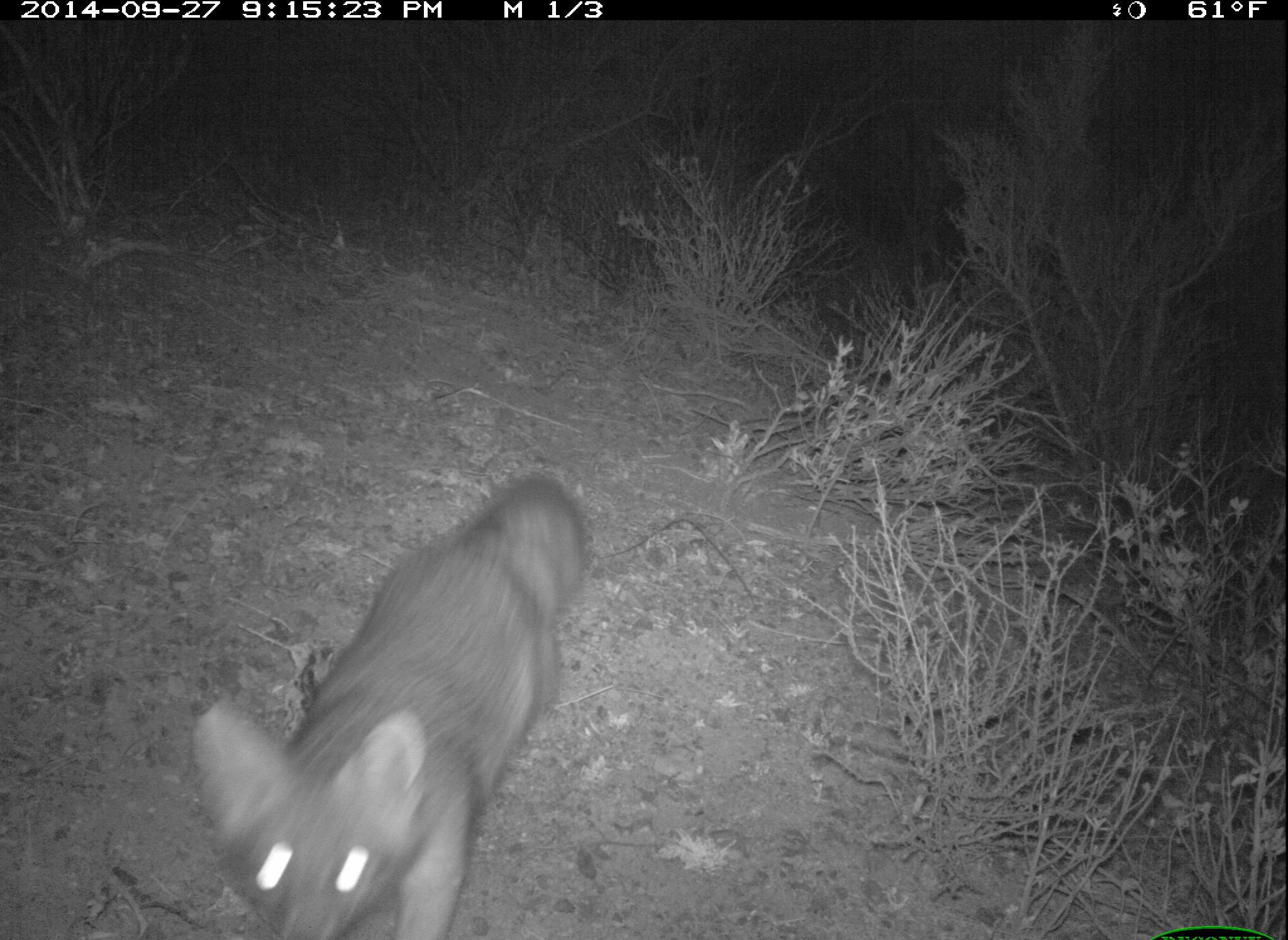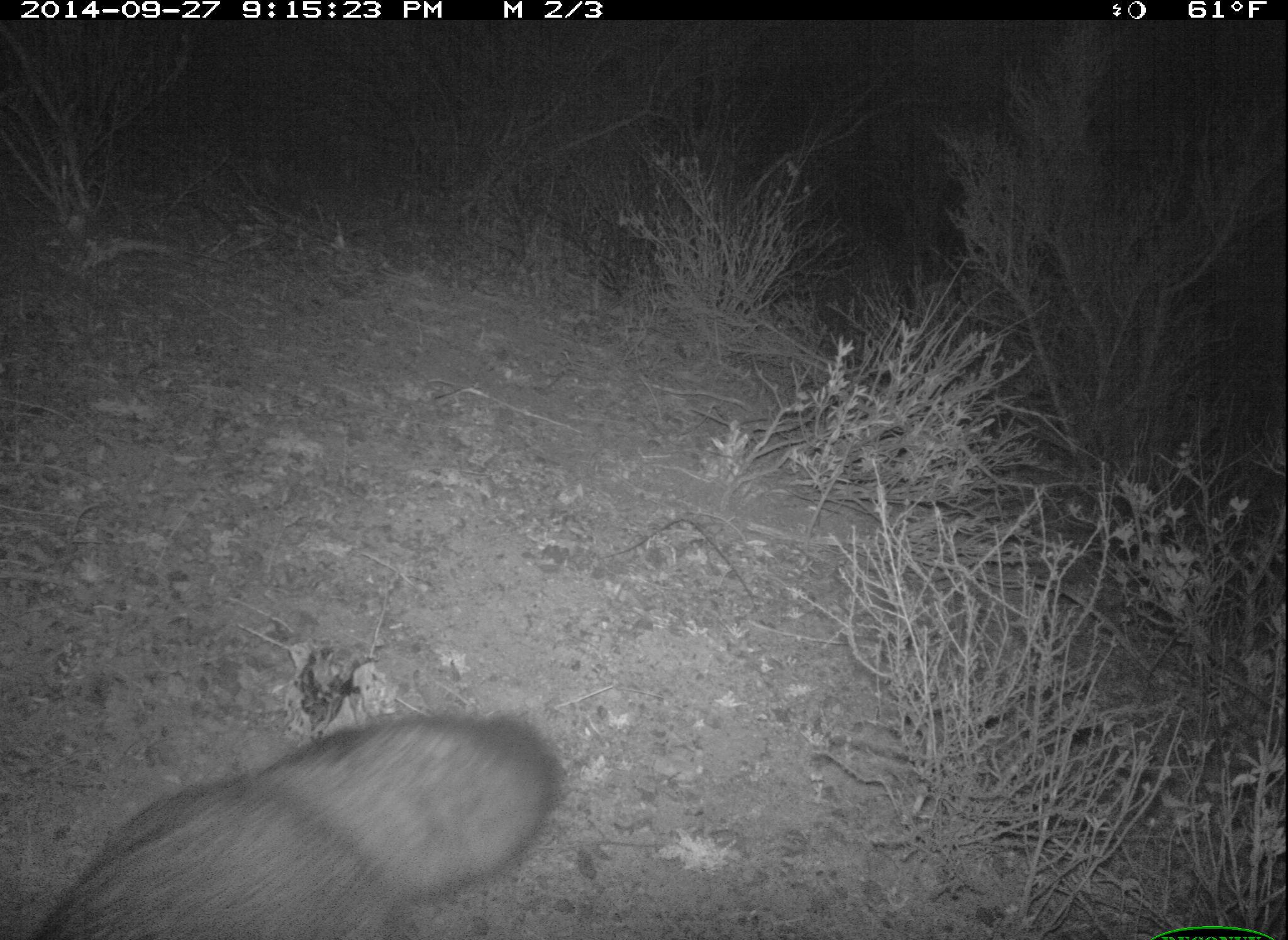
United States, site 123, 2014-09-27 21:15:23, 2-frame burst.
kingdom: Animalia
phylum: Chordata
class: Mammalia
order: Carnivora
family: Canidae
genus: Urocyon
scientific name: Urocyon cinereoargenteus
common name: gray fox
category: fox